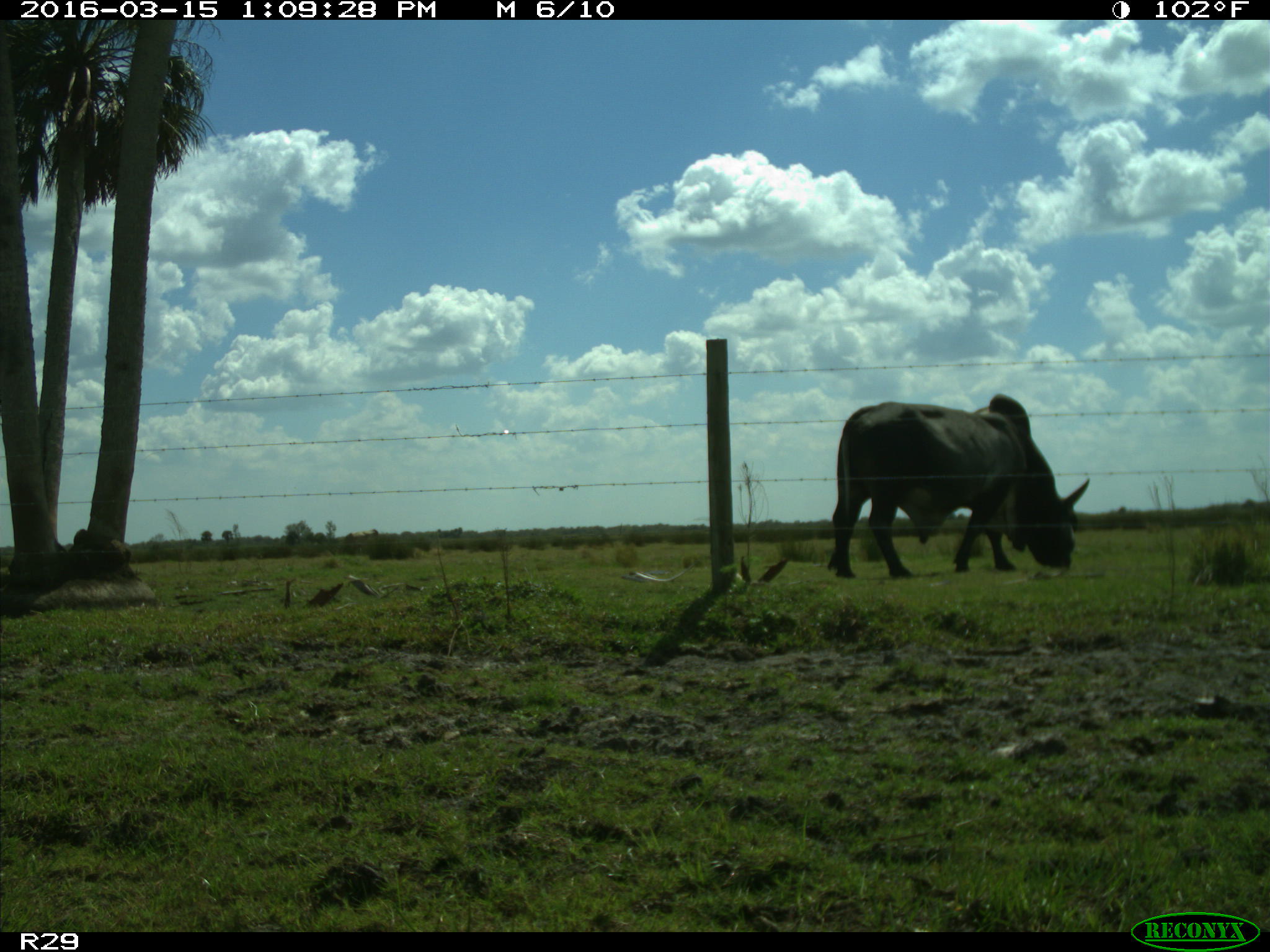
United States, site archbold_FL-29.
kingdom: Animalia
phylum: Chordata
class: Mammalia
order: Artiodactyla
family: Bovidae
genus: Bos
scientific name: Bos taurus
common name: domestic cow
Bos taurus (domestic cow).